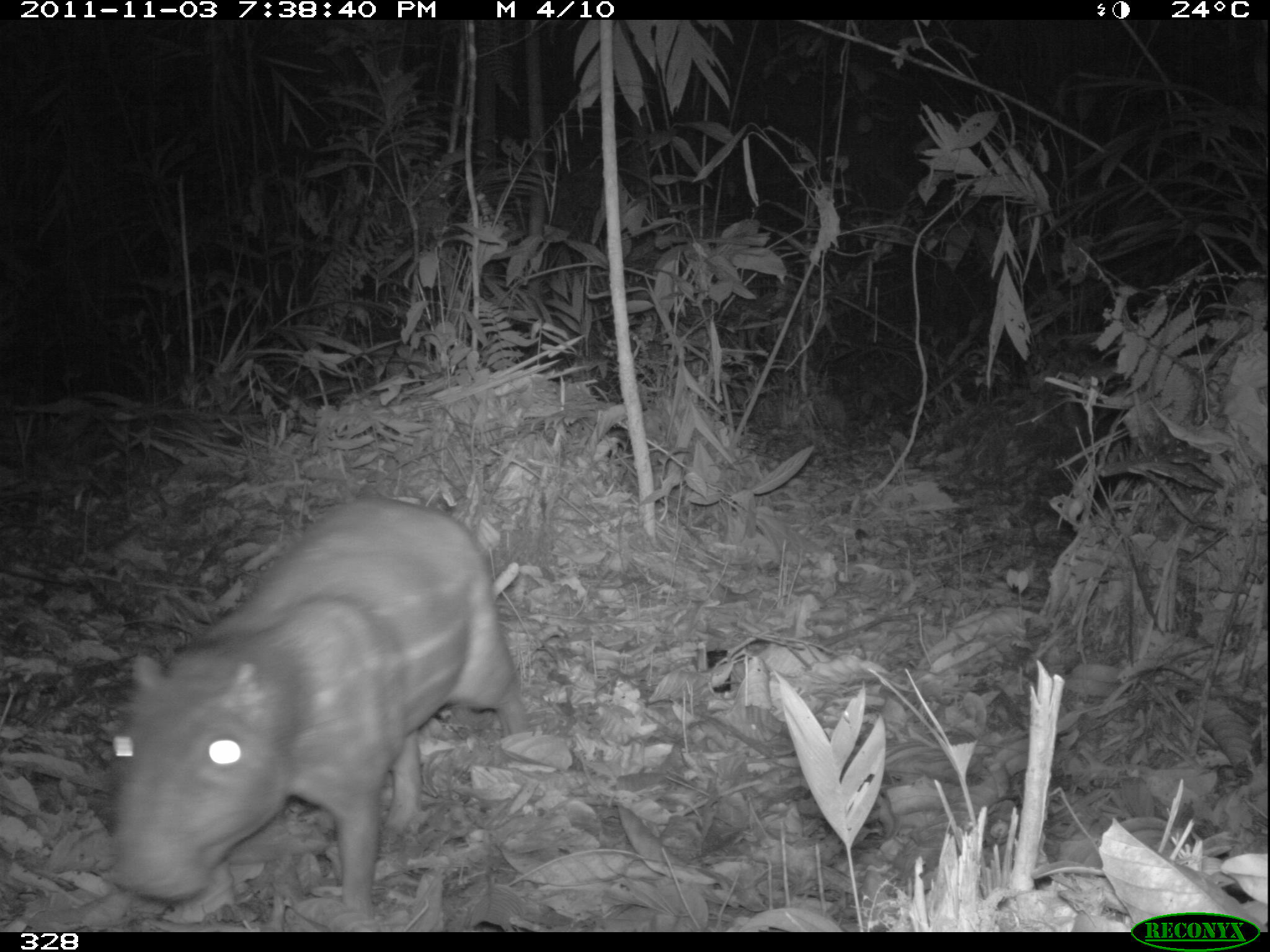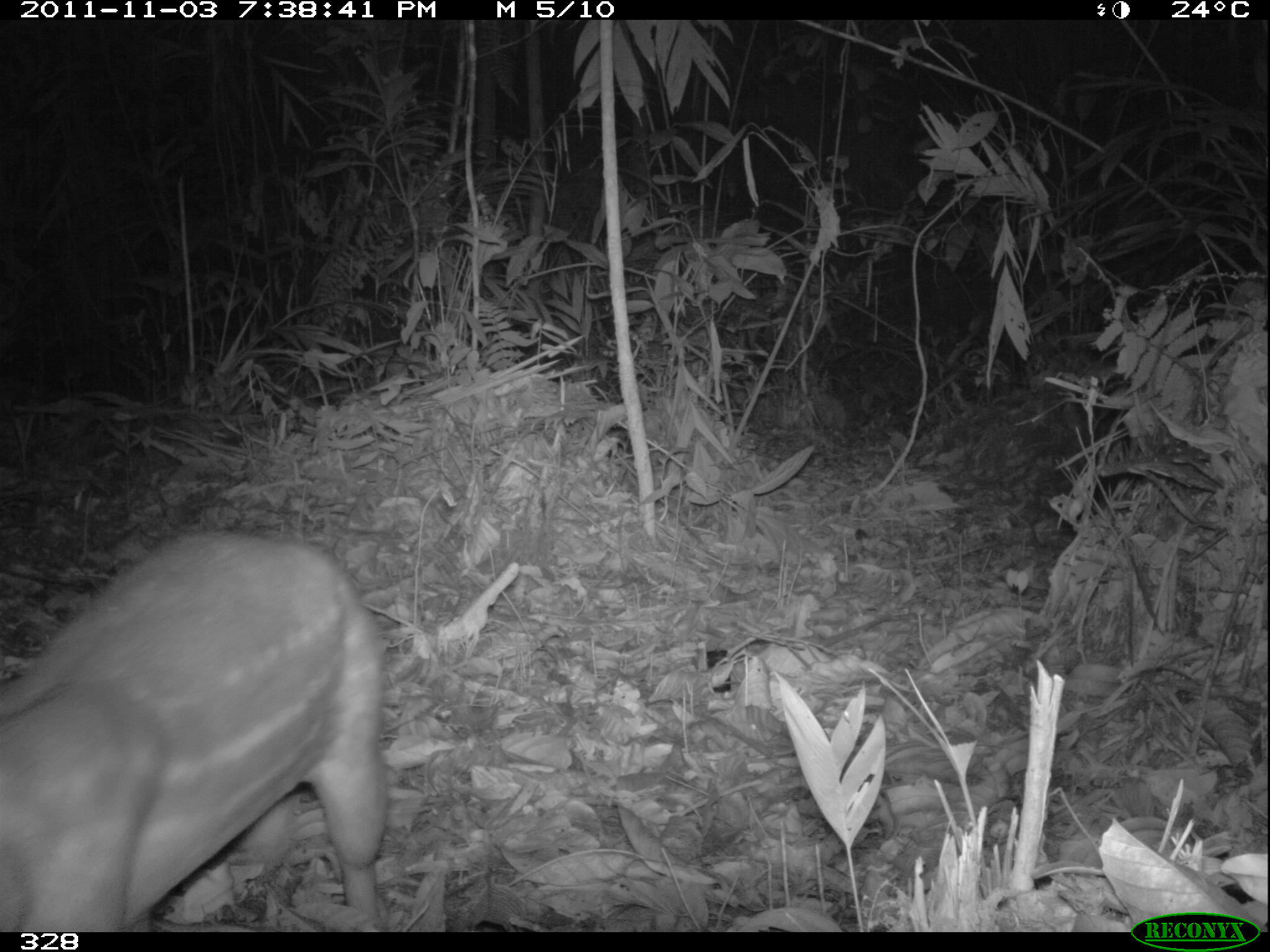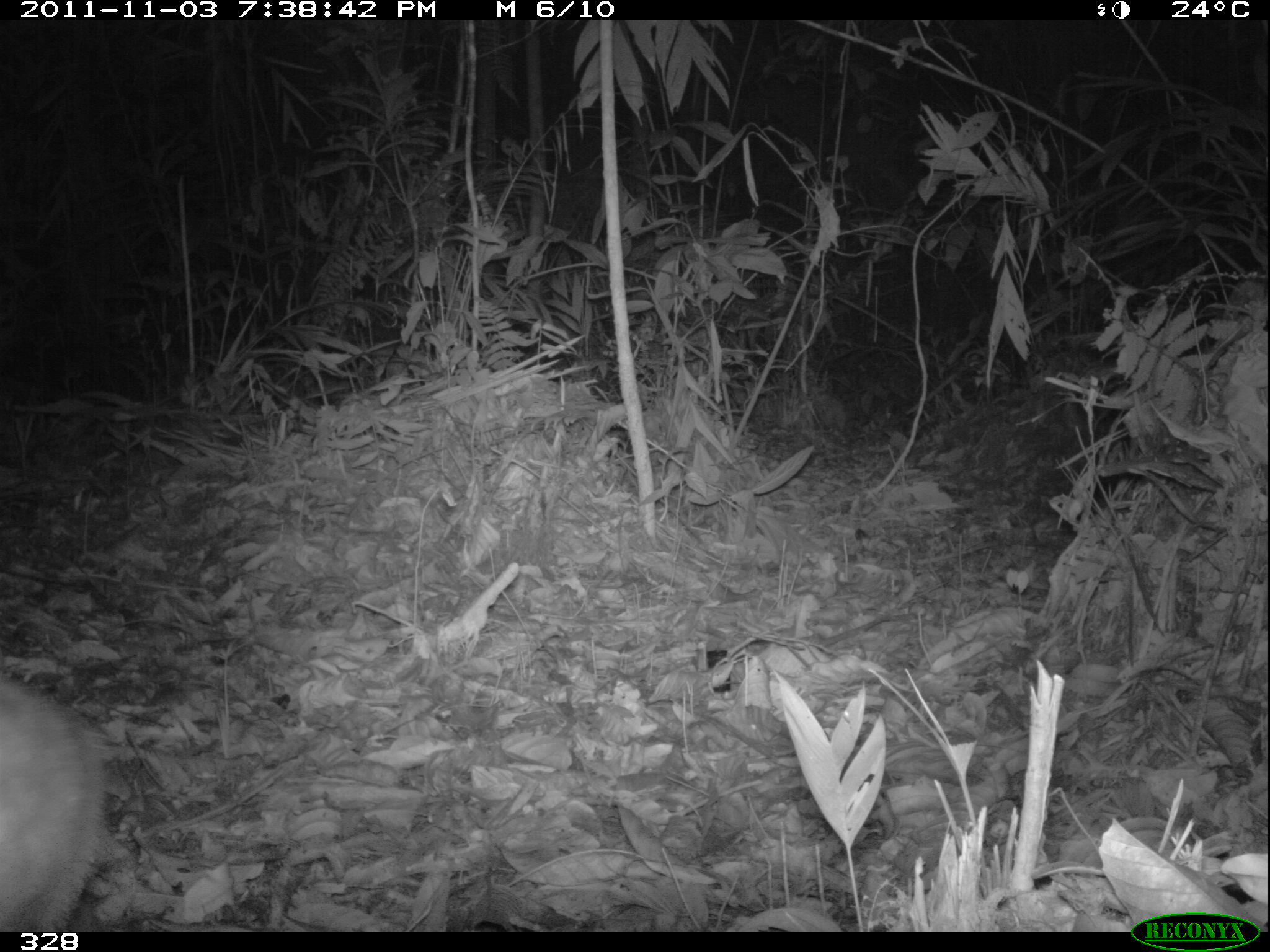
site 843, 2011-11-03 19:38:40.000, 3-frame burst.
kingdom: Animalia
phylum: Chordata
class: Mammalia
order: Rodentia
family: Cuniculidae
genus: Cuniculus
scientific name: Cuniculus paca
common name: spotted paca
Cuniculus paca (spotted paca).